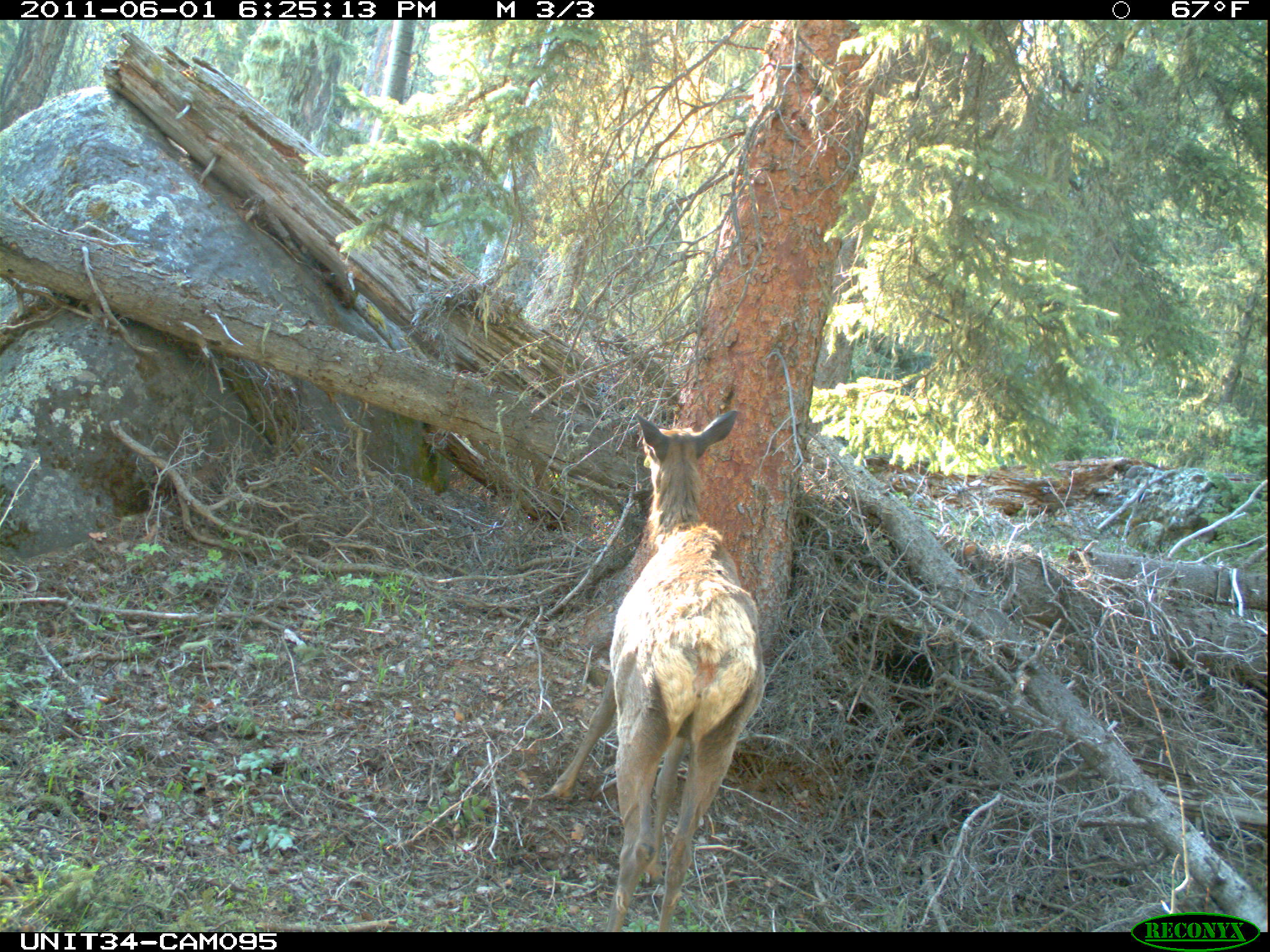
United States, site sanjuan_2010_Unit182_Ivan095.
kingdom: Animalia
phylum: Chordata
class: Mammalia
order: Artiodactyla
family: Cervidae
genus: Cervus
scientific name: Cervus elaphus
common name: red deer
Cervus elaphus (red deer).